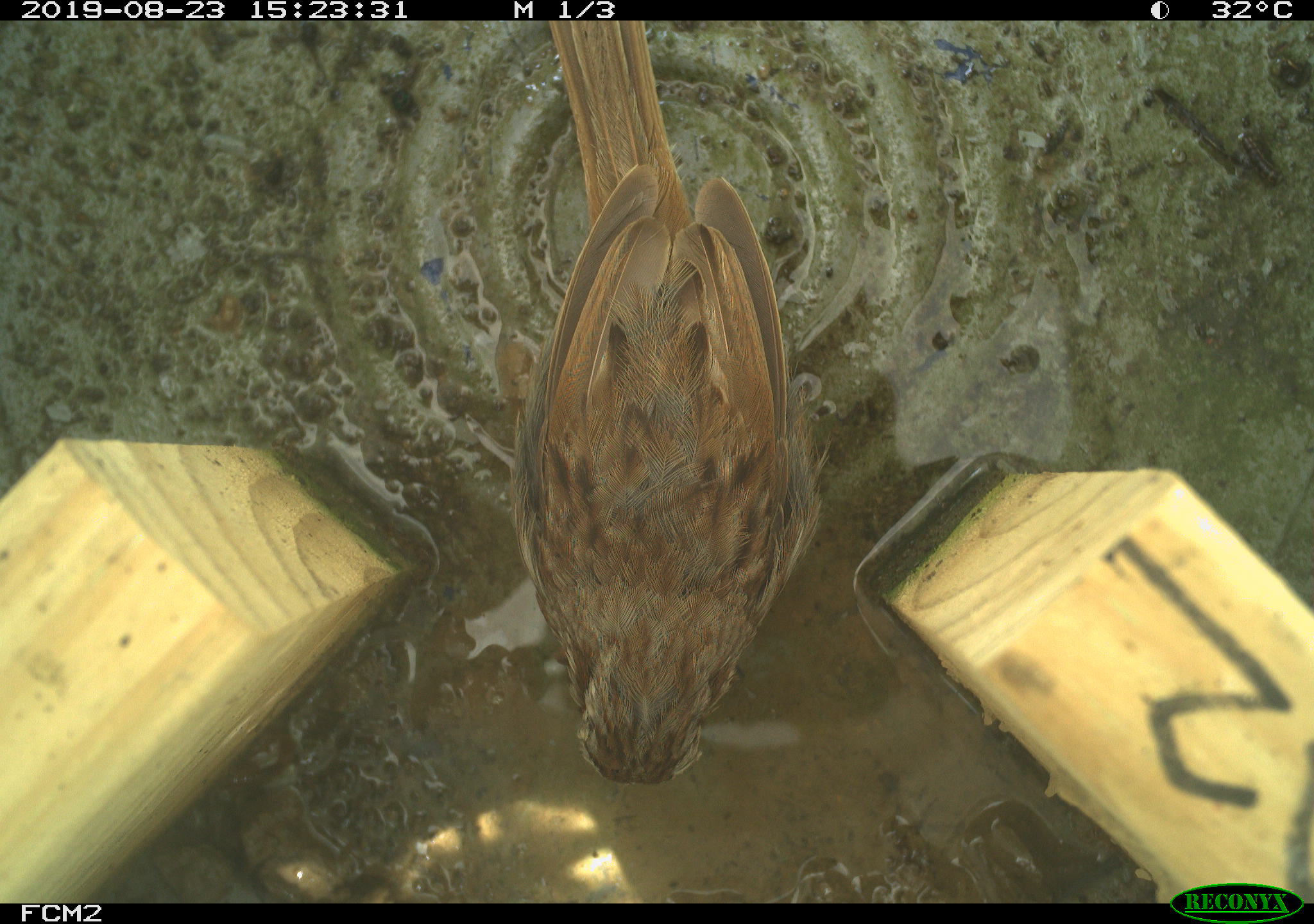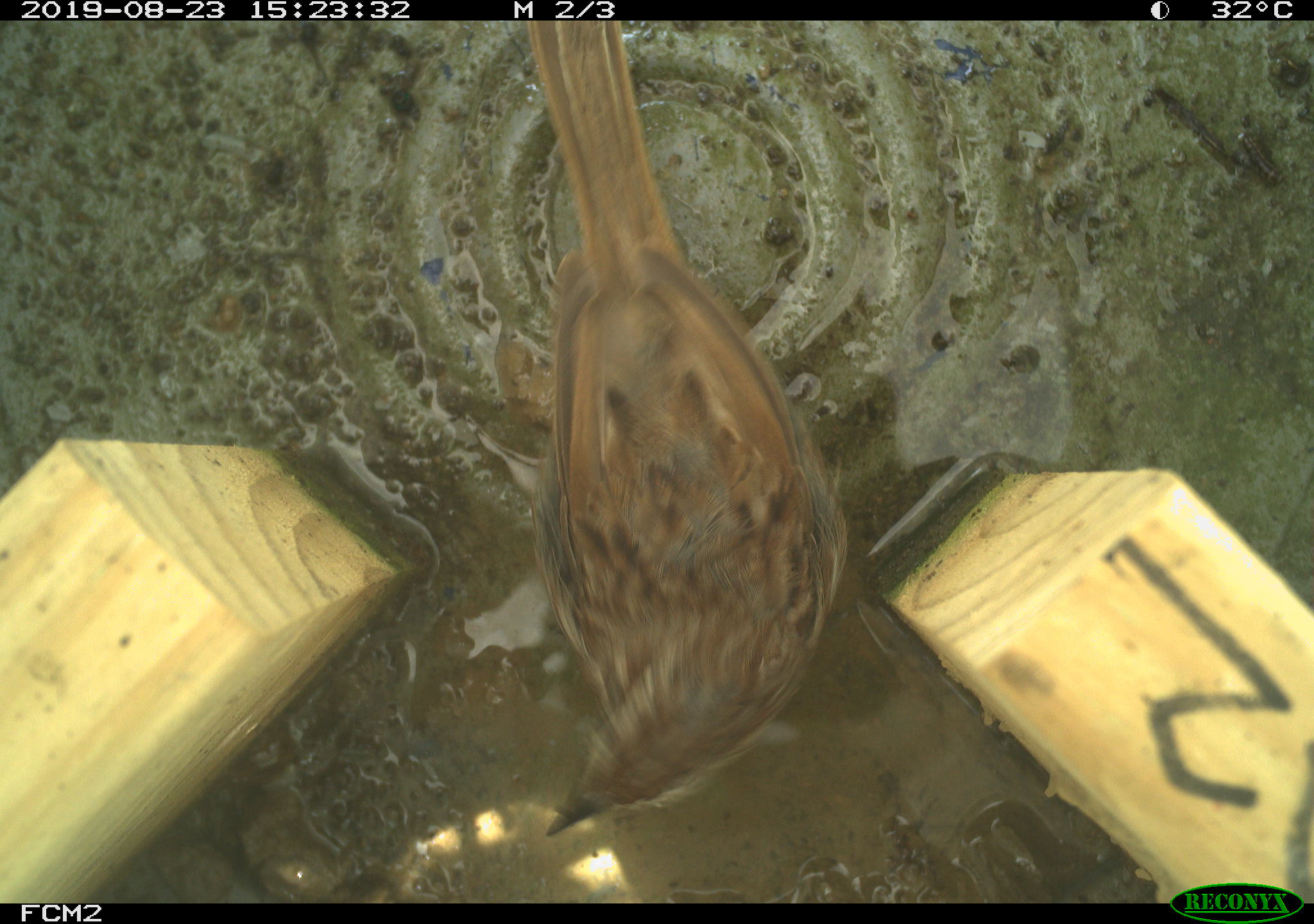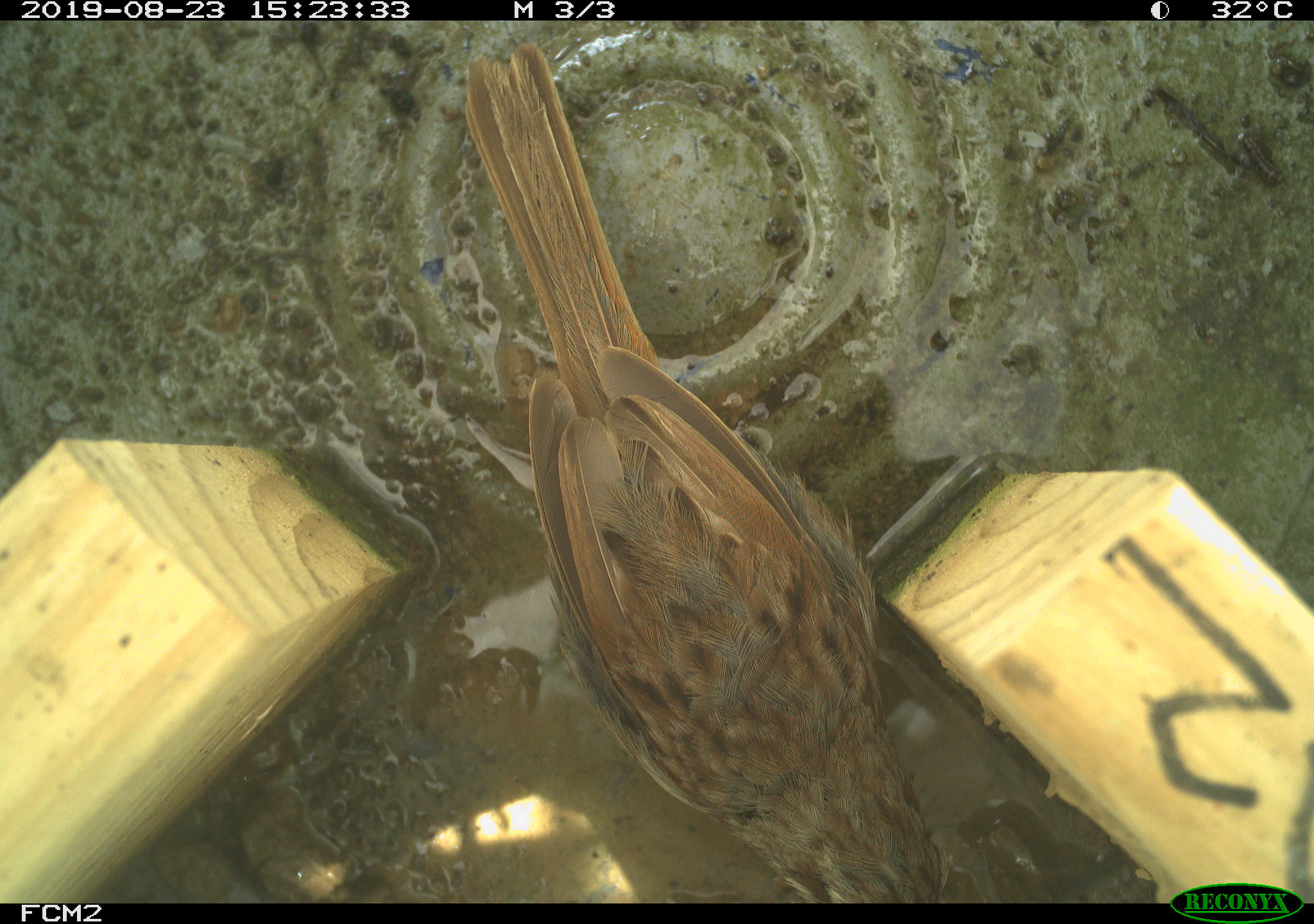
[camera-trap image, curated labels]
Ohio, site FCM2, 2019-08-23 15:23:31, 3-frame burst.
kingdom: Animalia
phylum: Chordata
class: Aves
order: Passeriformes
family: Passerellidae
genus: Melospiza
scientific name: Melospiza melodia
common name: song sparrow